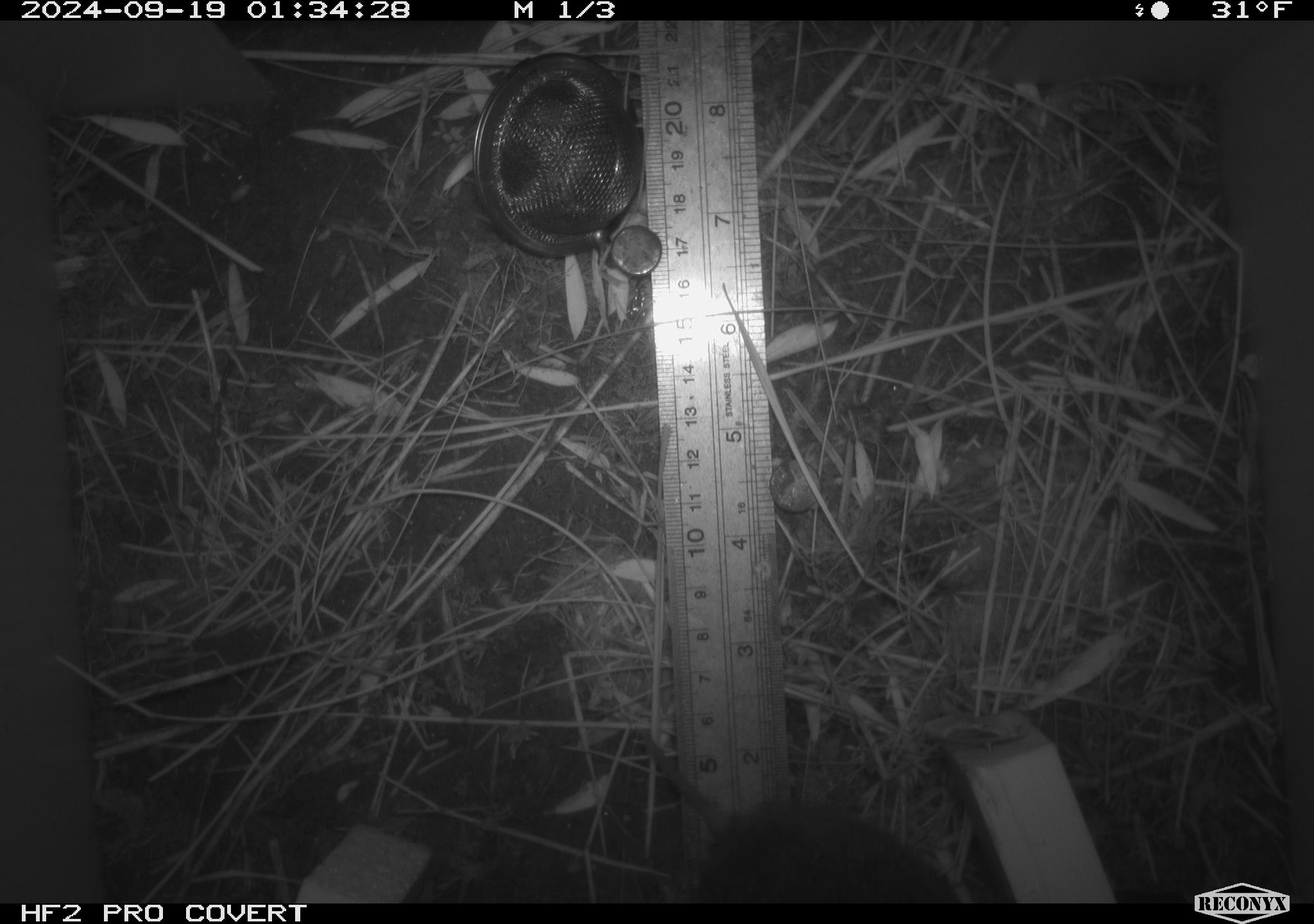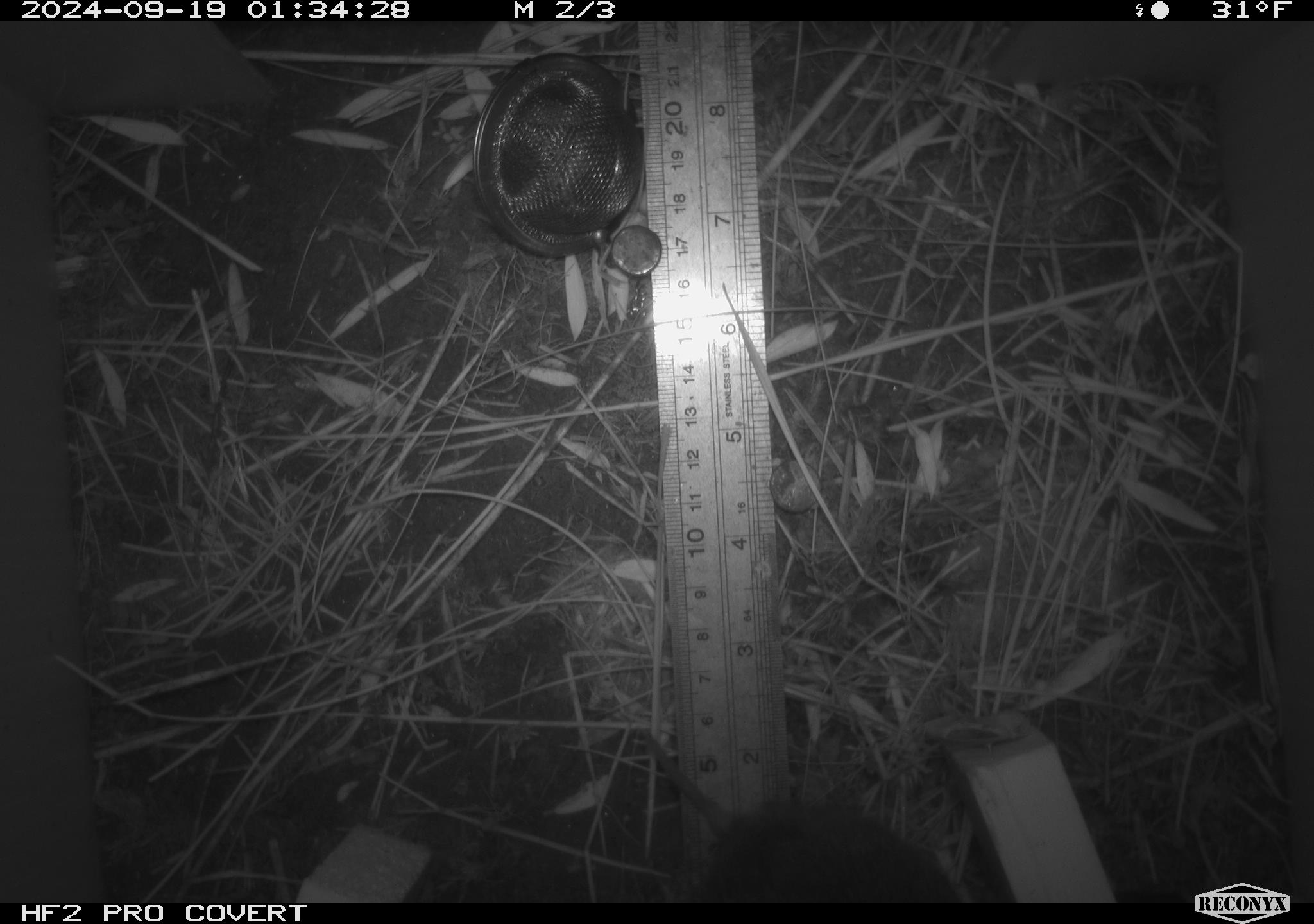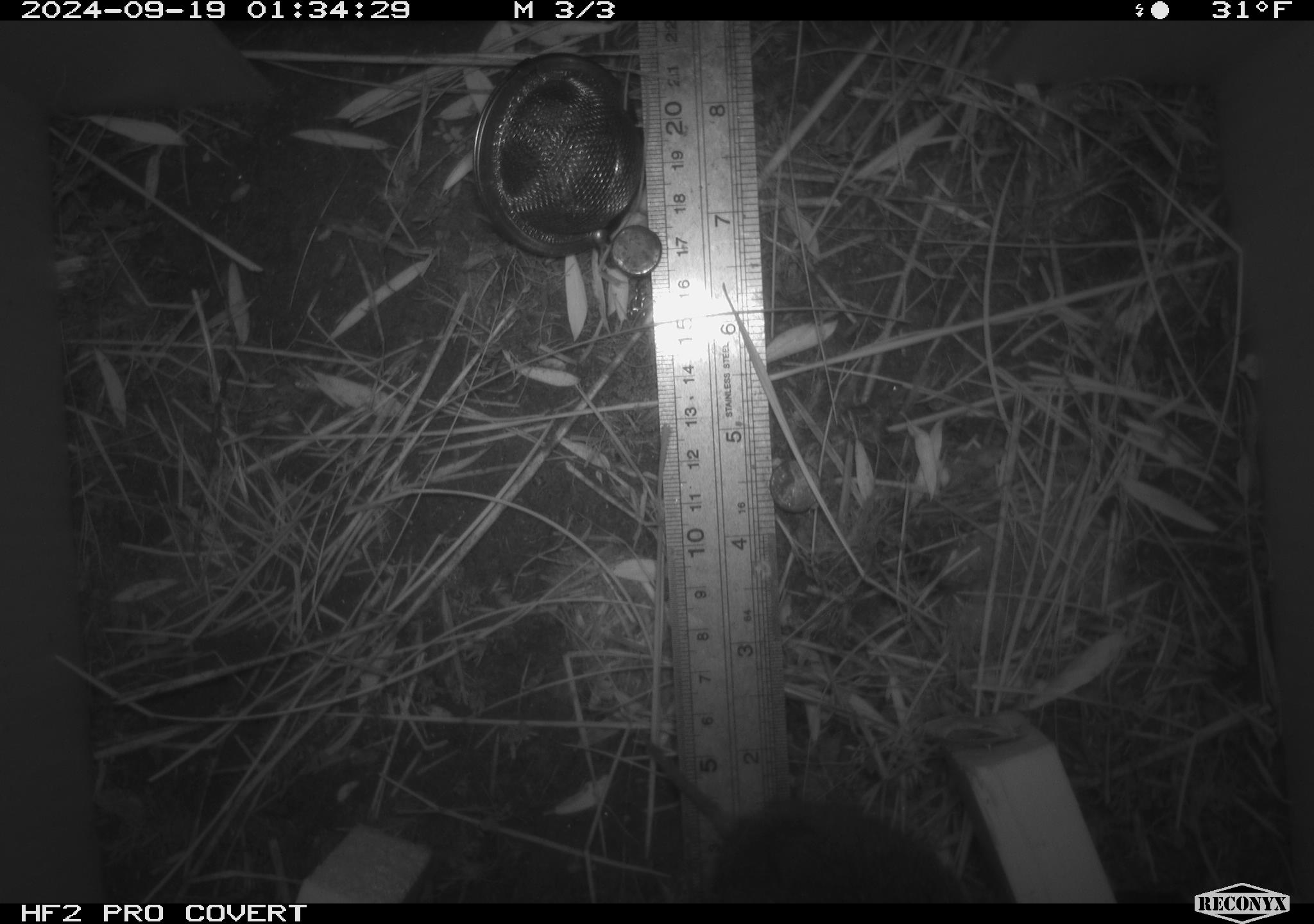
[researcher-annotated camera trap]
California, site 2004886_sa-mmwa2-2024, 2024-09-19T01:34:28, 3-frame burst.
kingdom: Animalia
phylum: Chordata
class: Mammalia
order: Rodentia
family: Cricetidae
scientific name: Arvicolinae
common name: voles, lemmings, and muskrats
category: arvicolinae subfamily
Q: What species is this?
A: Arvicolinae subfamily (voles, lemmings, and muskrats) (Arvicolinae).